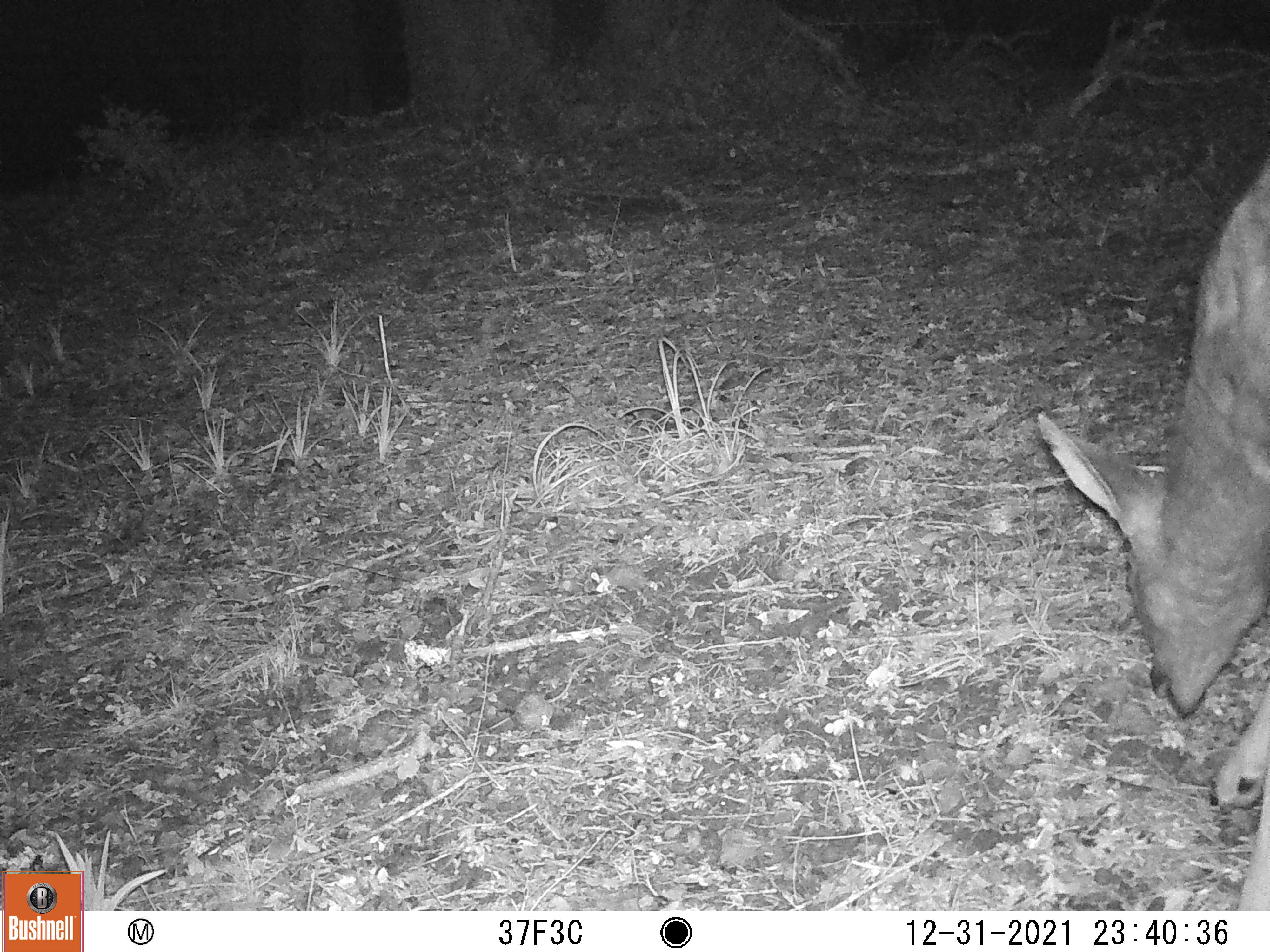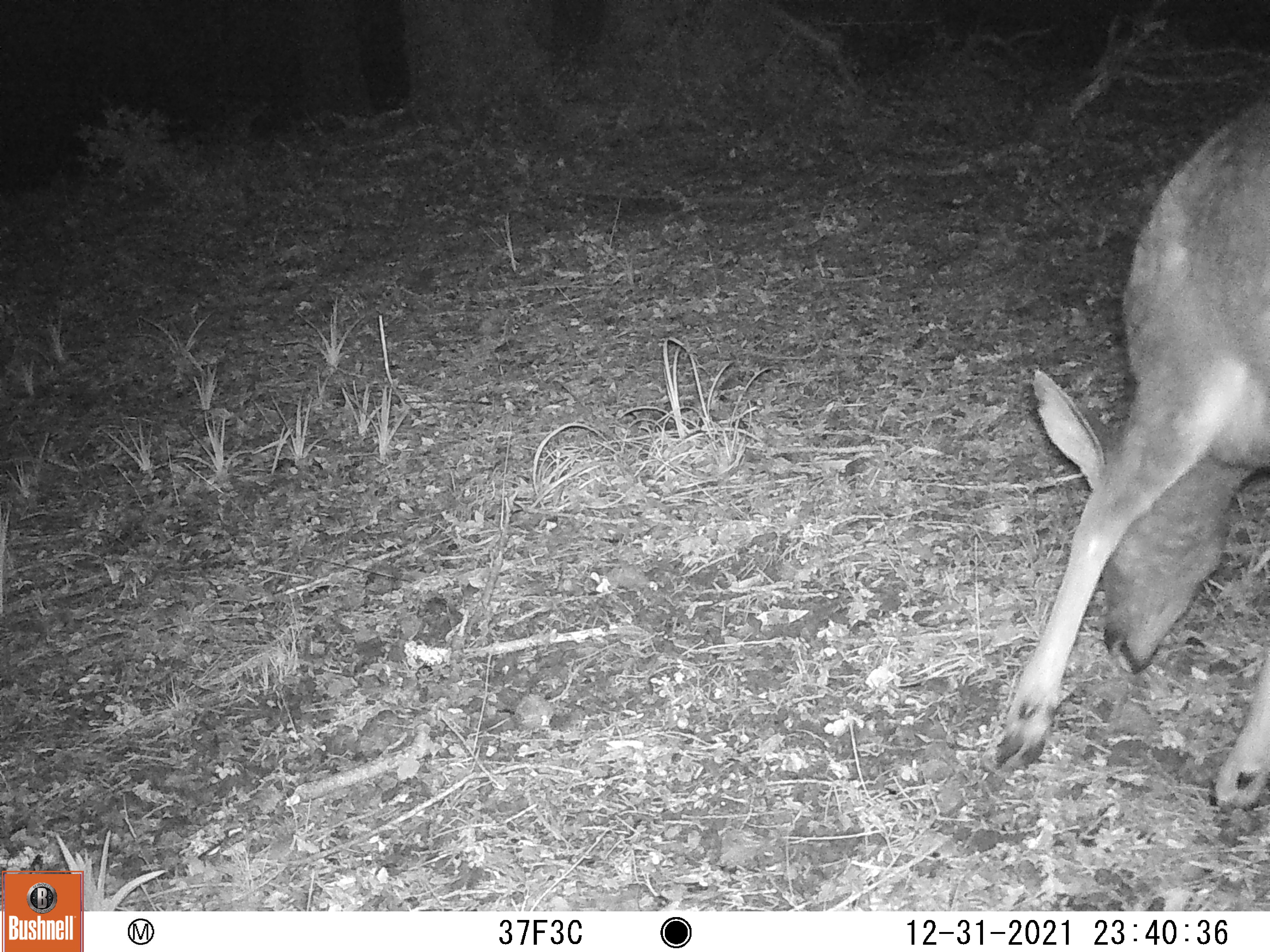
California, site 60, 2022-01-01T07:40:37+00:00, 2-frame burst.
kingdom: Animalia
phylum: Chordata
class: Mammalia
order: Artiodactyla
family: Cervidae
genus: Odocoileus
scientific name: Odocoileus hemionus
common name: mule deer